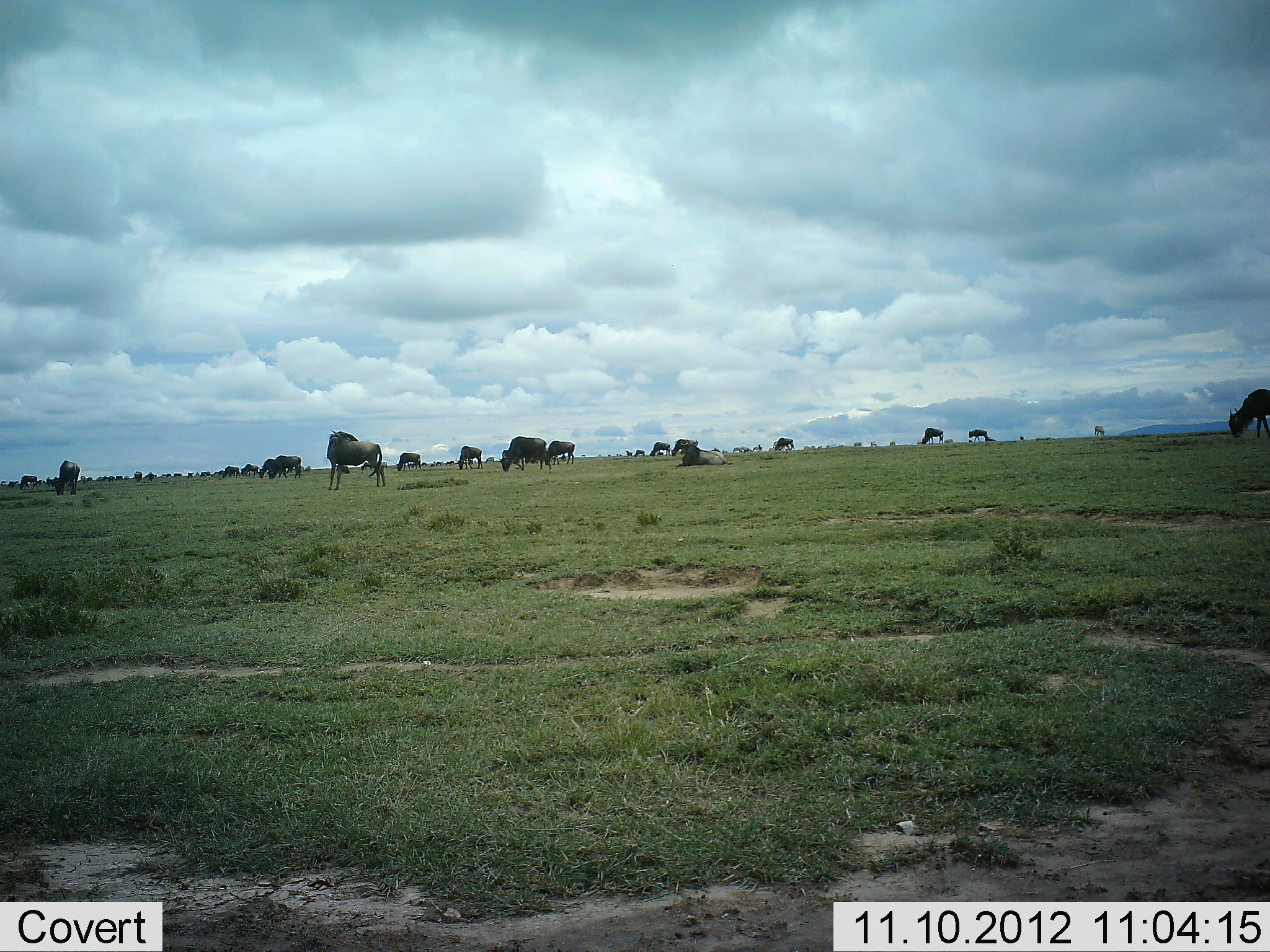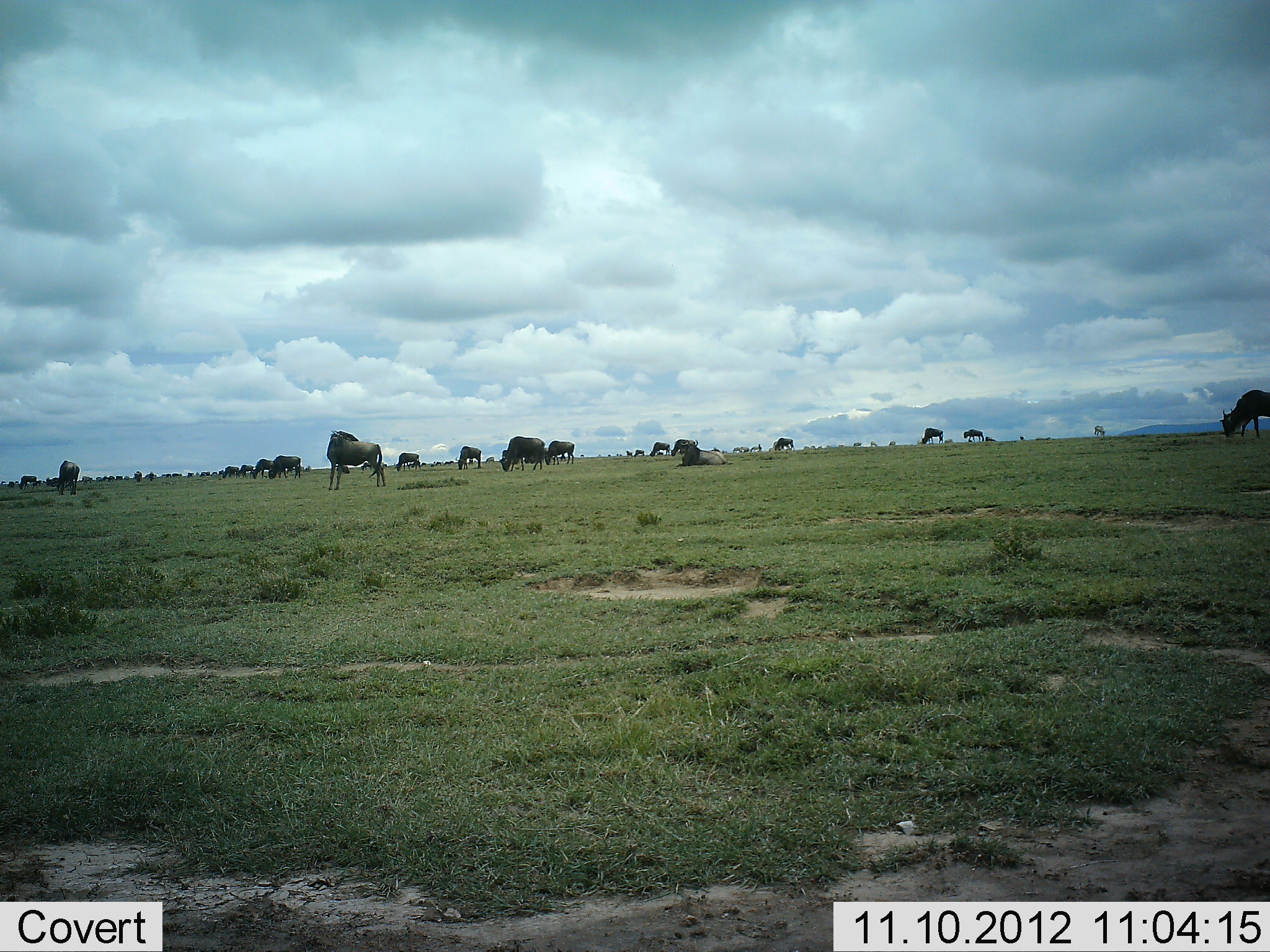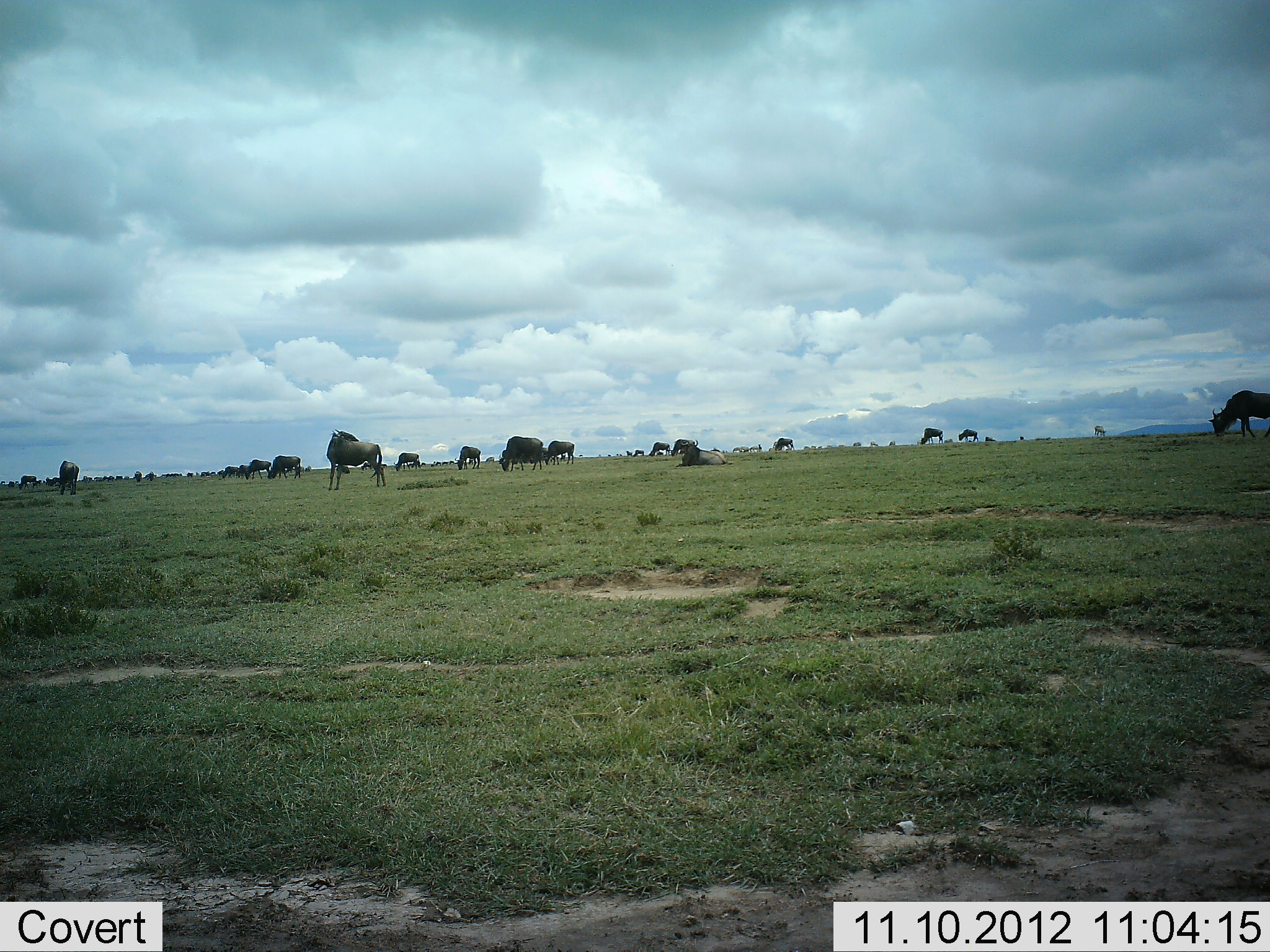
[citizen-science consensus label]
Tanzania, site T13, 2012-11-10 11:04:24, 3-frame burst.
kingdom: Animalia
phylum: Chordata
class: Mammalia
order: Artiodactyla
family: Bovidae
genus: Connochaetes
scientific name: Connochaetes taurinus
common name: blue wildebeest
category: wildebeest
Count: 11-50.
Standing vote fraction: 60%.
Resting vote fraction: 50%.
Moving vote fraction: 20%.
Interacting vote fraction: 0%.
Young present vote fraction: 0%.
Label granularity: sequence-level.